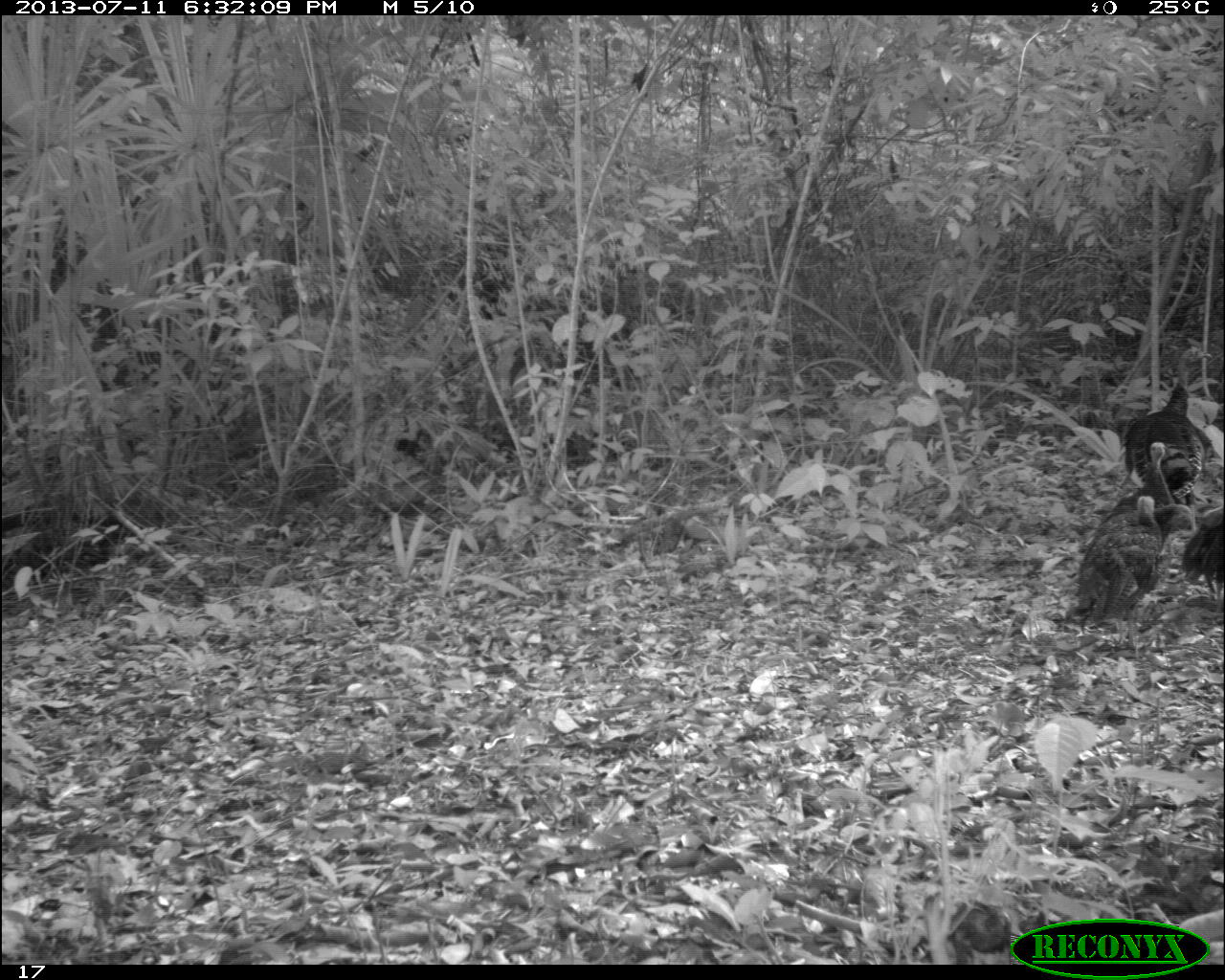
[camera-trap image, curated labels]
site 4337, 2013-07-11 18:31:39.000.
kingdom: Animalia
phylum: Chordata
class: Aves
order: Galliformes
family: Phasianidae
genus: Meleagris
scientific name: Meleagris ocellata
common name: ocellated turkey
Meleagris ocellata (ocellated turkey), count 6.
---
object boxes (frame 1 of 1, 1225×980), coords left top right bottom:
meleagris ocellata: 1072 492 1168 651; 1115 384 1209 500; 1090 503 1197 553; 1116 441 1181 518; 1177 506 1225 609